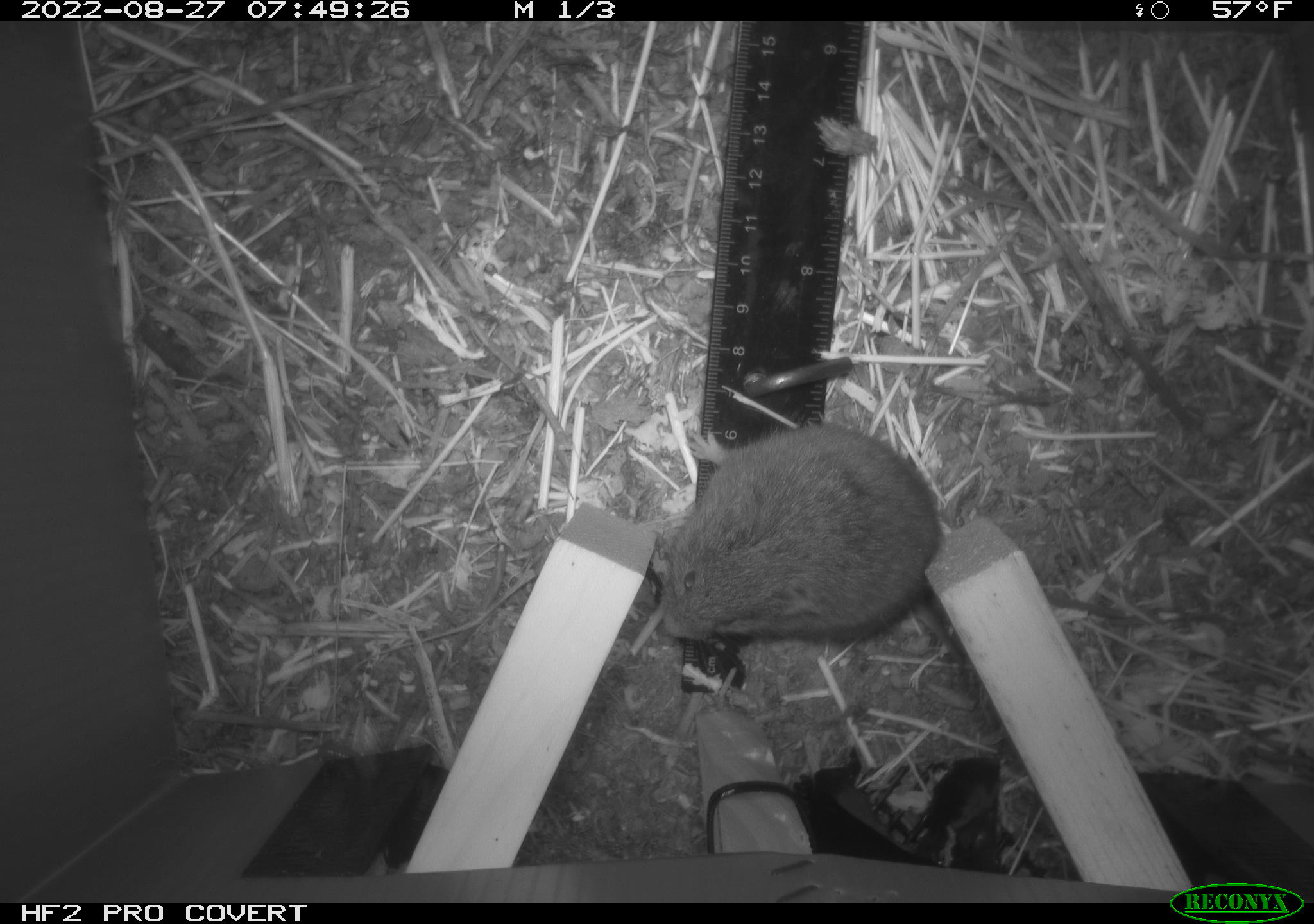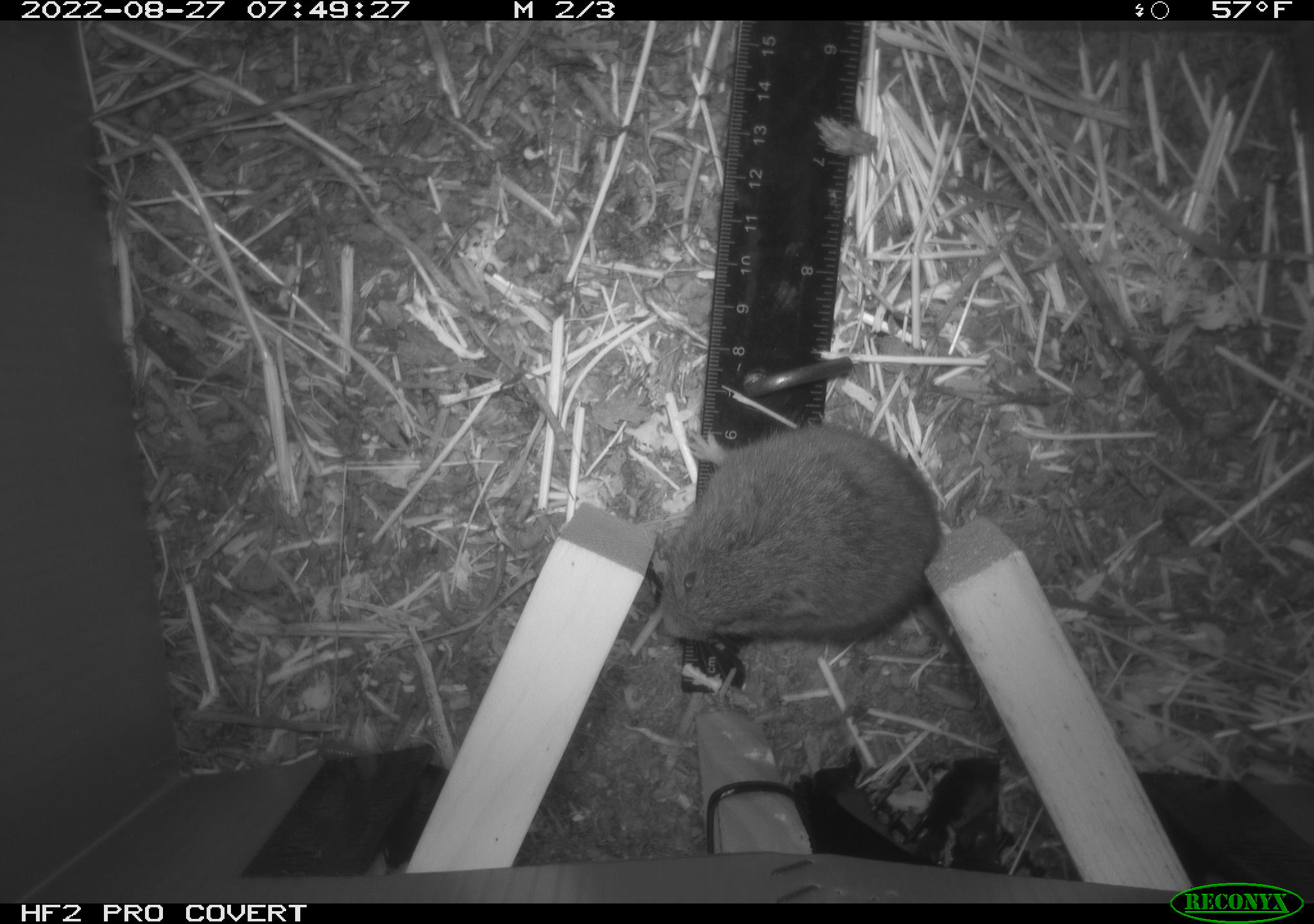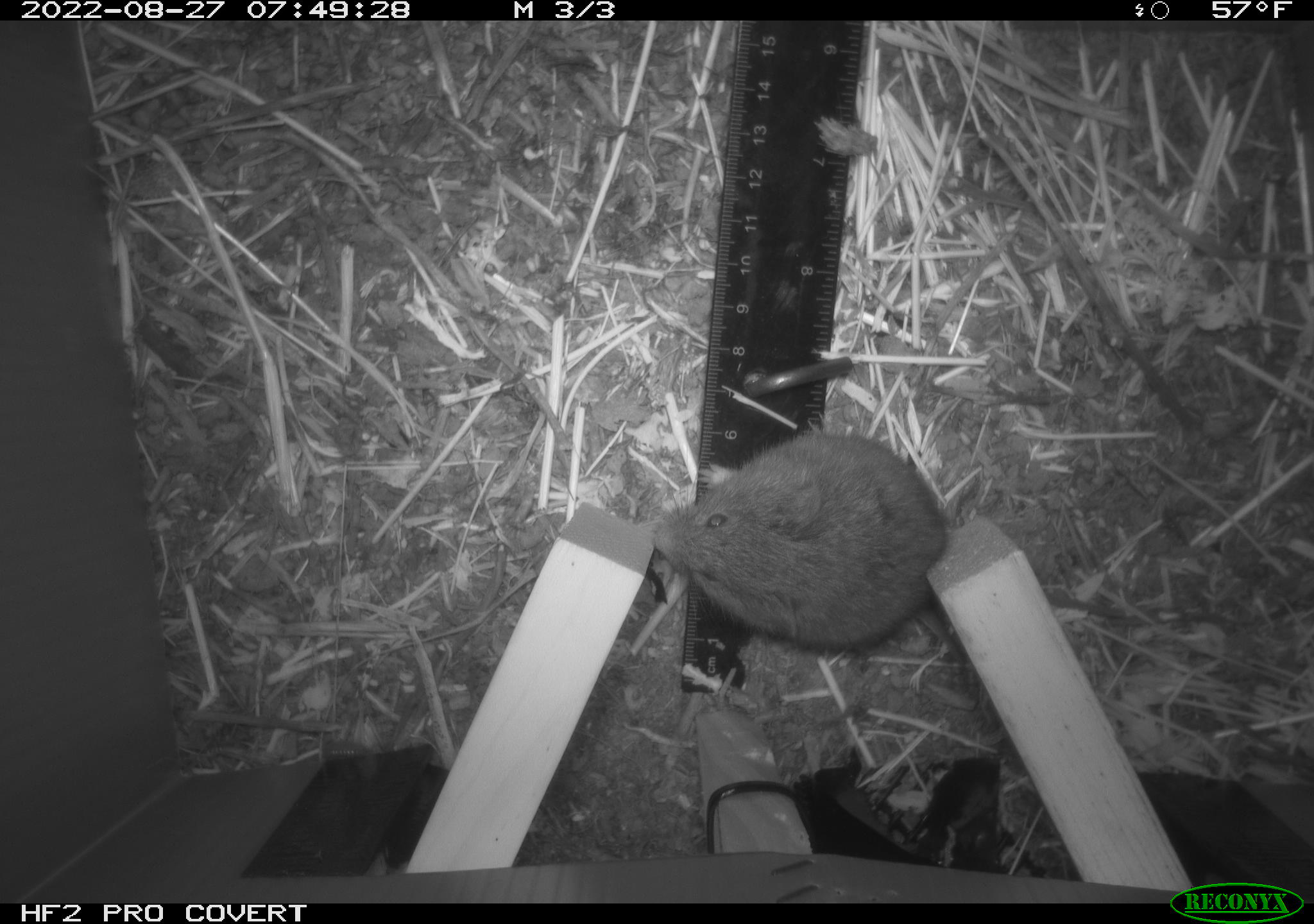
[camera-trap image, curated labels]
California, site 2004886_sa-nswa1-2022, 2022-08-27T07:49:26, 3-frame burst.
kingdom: Animalia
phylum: Chordata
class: Mammalia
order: Rodentia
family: Cricetidae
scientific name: Cricetidae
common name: hamsters, voles, lemmings, and allies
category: cricetidae family